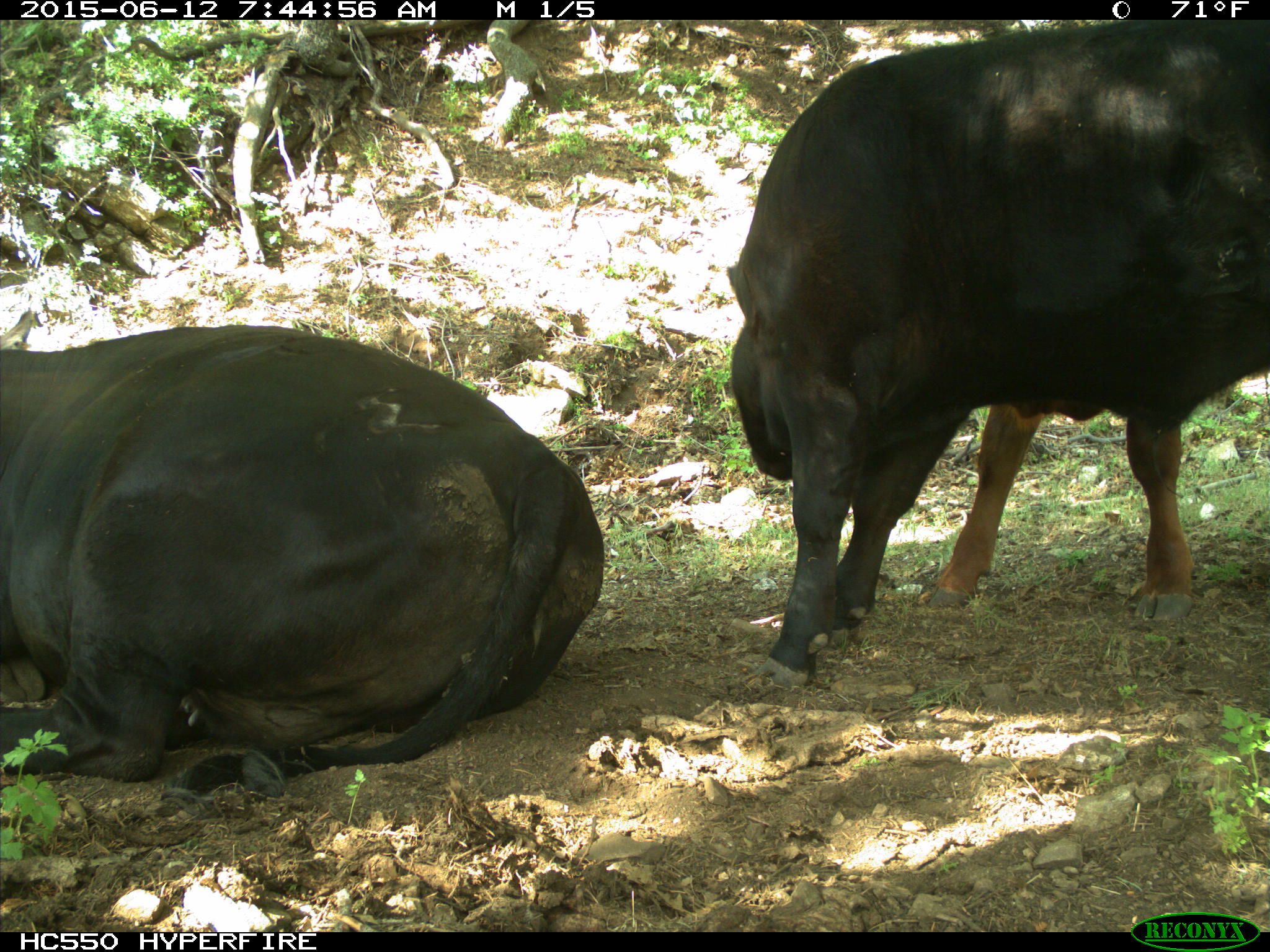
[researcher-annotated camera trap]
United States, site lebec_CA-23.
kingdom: Animalia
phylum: Chordata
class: Mammalia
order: Artiodactyla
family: Bovidae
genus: Bos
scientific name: Bos taurus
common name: domestic cow